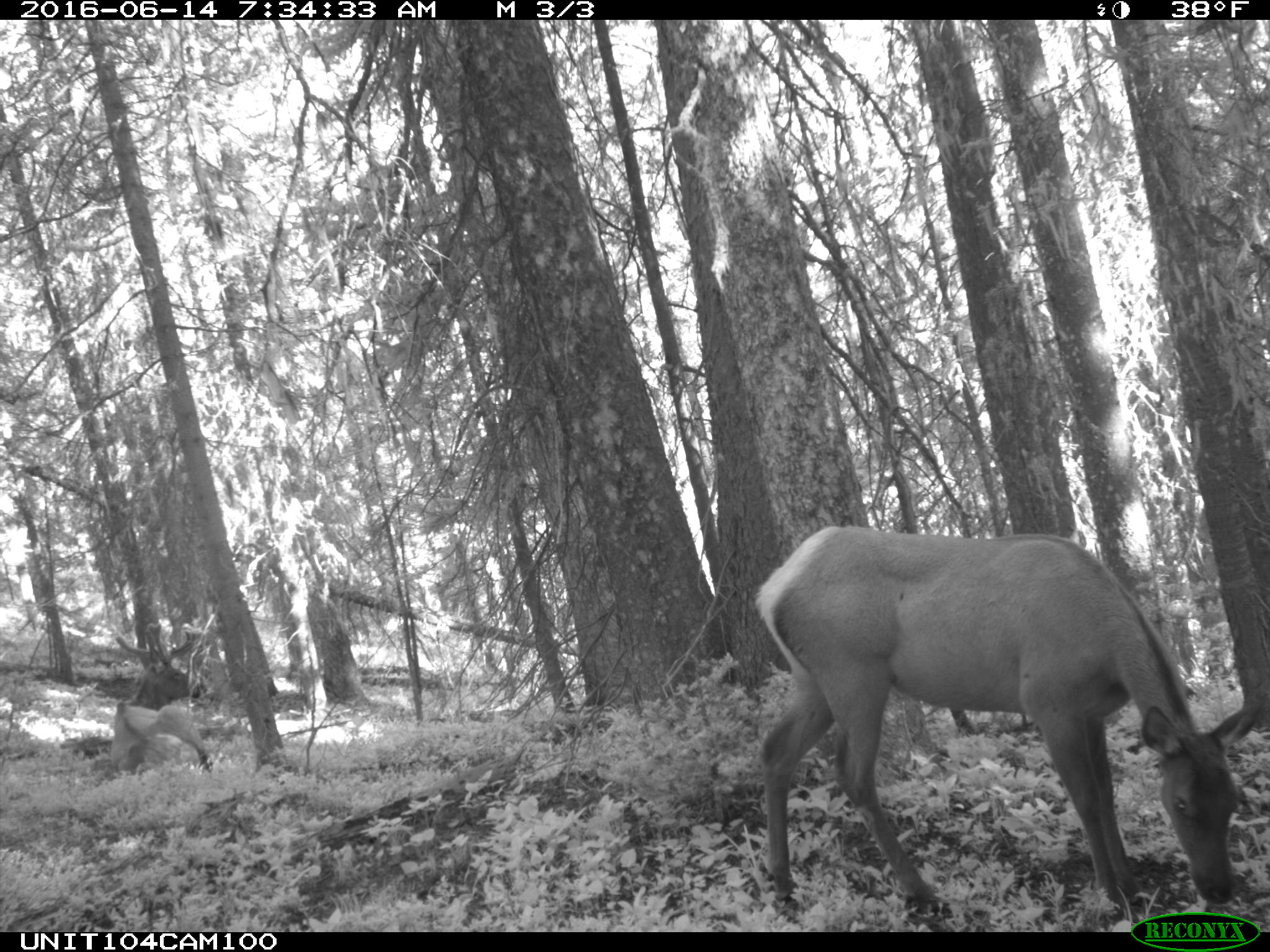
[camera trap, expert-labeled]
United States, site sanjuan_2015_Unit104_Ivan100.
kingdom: Animalia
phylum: Chordata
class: Mammalia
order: Artiodactyla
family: Cervidae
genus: Cervus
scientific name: Cervus elaphus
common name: red deer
Cervus elaphus (red deer).